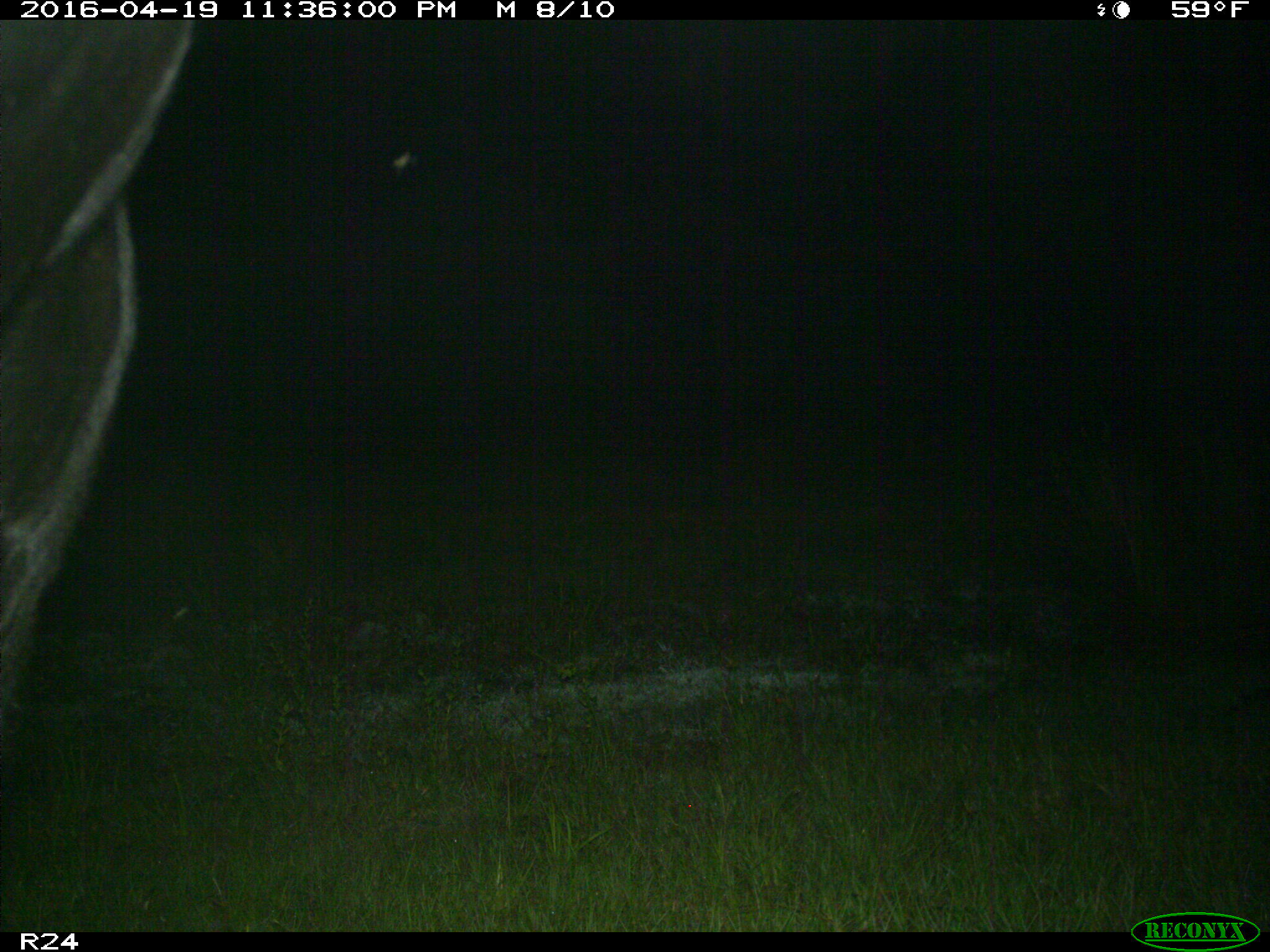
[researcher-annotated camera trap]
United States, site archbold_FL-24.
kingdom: Animalia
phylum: Chordata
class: Mammalia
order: Artiodactyla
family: Bovidae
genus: Bos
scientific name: Bos taurus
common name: domestic cow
Bos taurus (domestic cow).